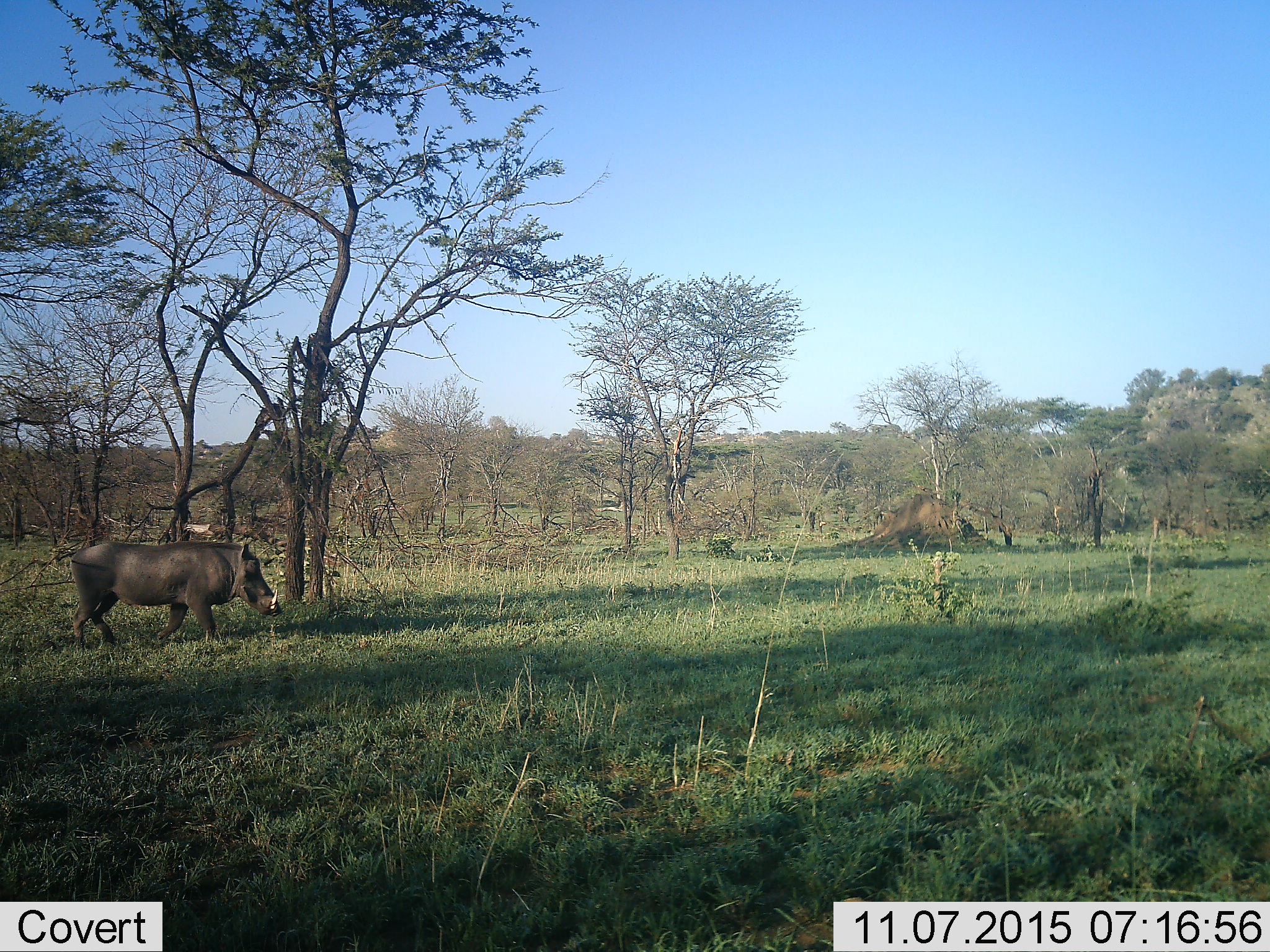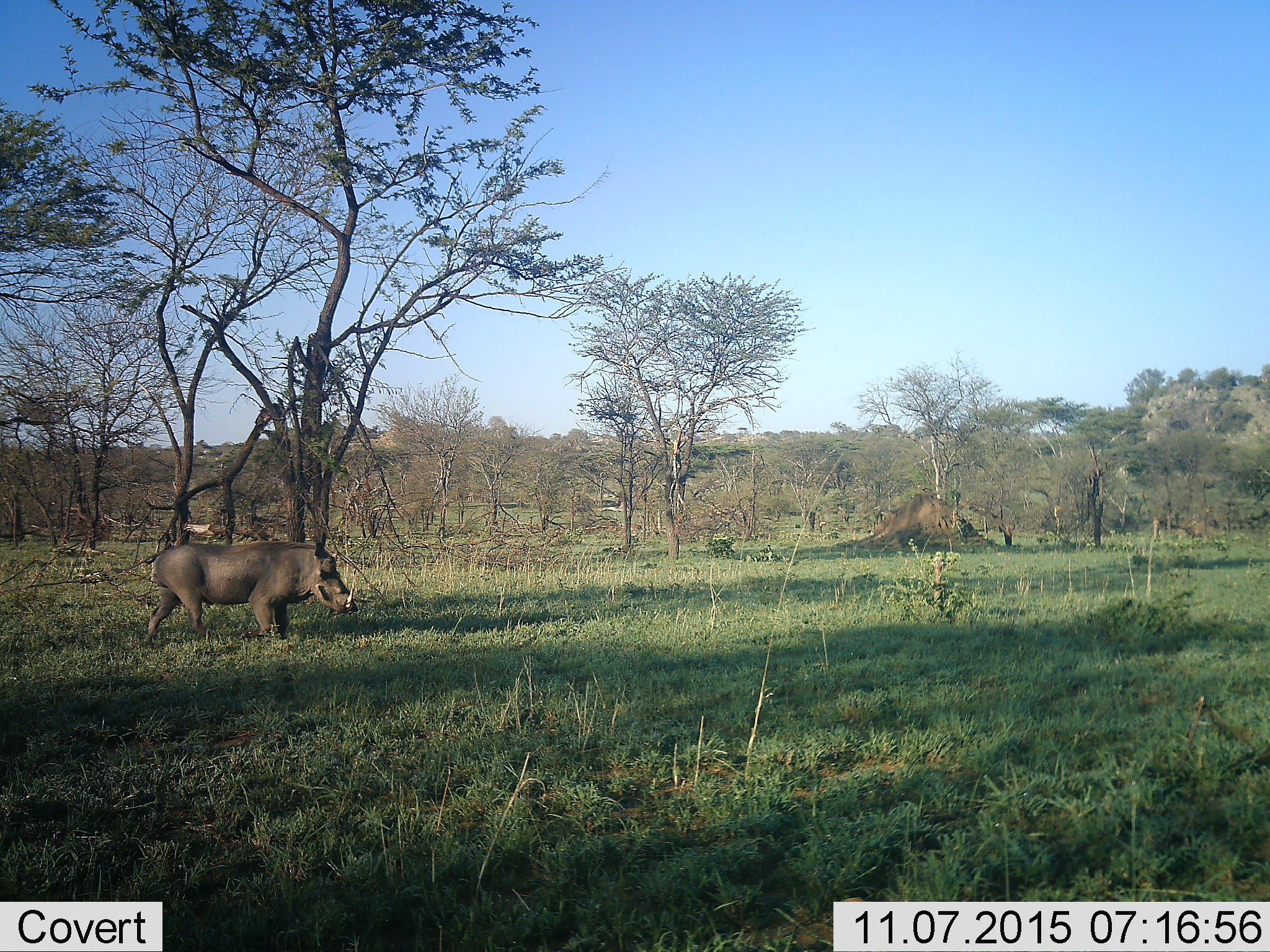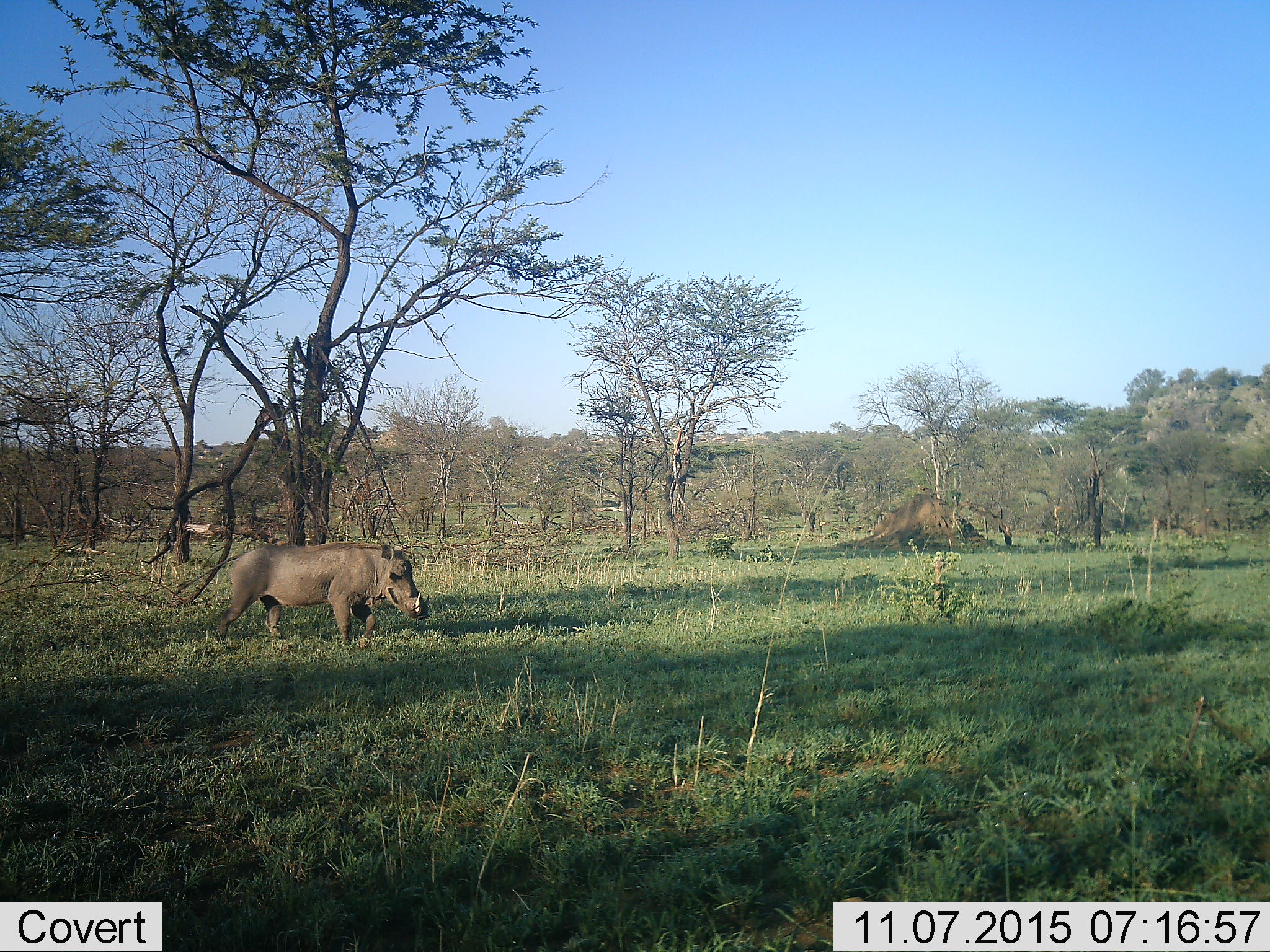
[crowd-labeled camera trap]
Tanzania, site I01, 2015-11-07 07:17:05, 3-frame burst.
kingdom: Animalia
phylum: Chordata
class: Mammalia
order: Artiodactyla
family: Suidae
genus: Phacochoerus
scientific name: Phacochoerus africanus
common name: warthog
Warthog (Phacochoerus africanus), count 1. Behavior (volunteer vote fractions): standing 20%, resting 0%, moving 90%, interacting 0%. Young present (vote fraction): 0%. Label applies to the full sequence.